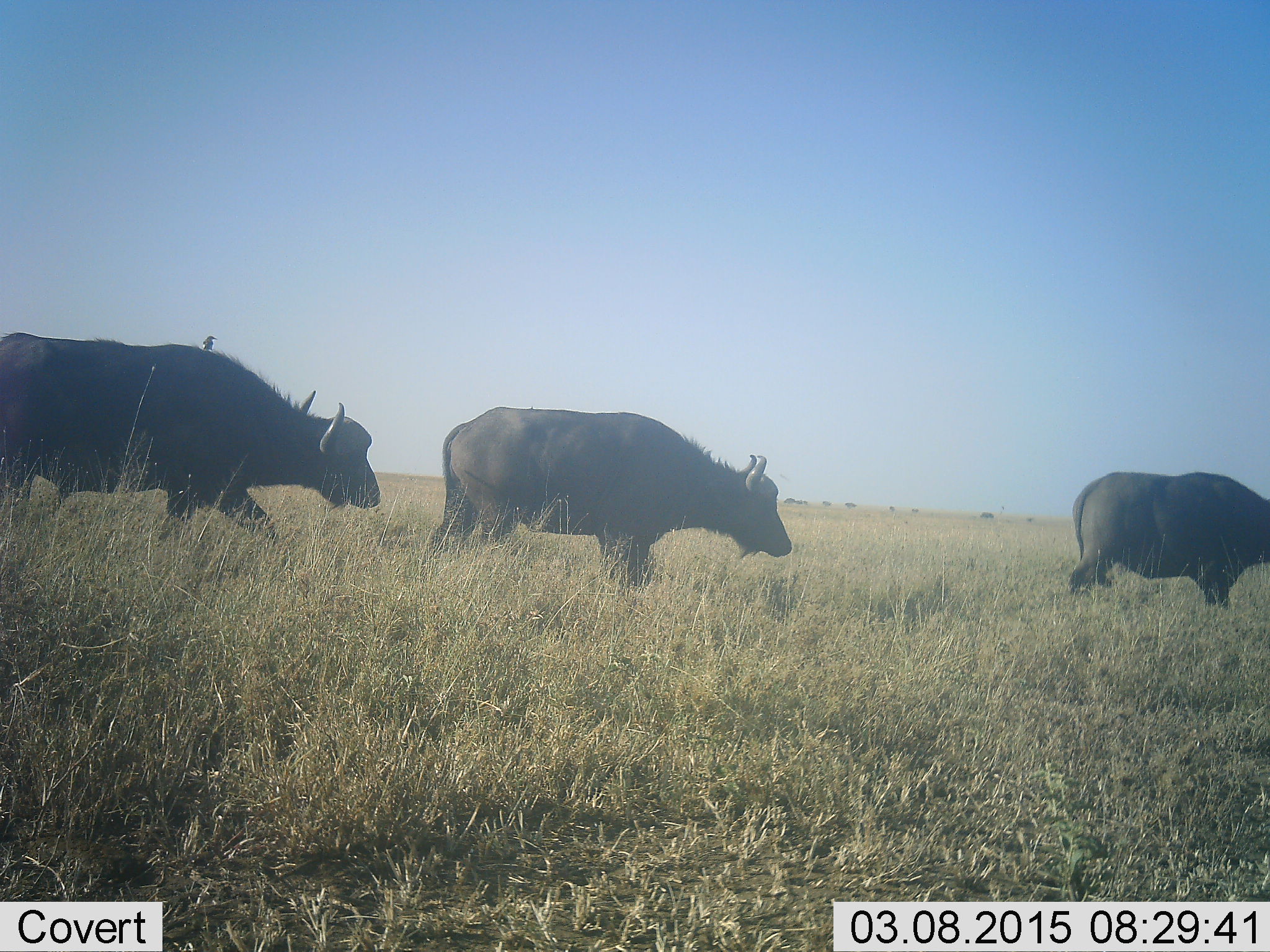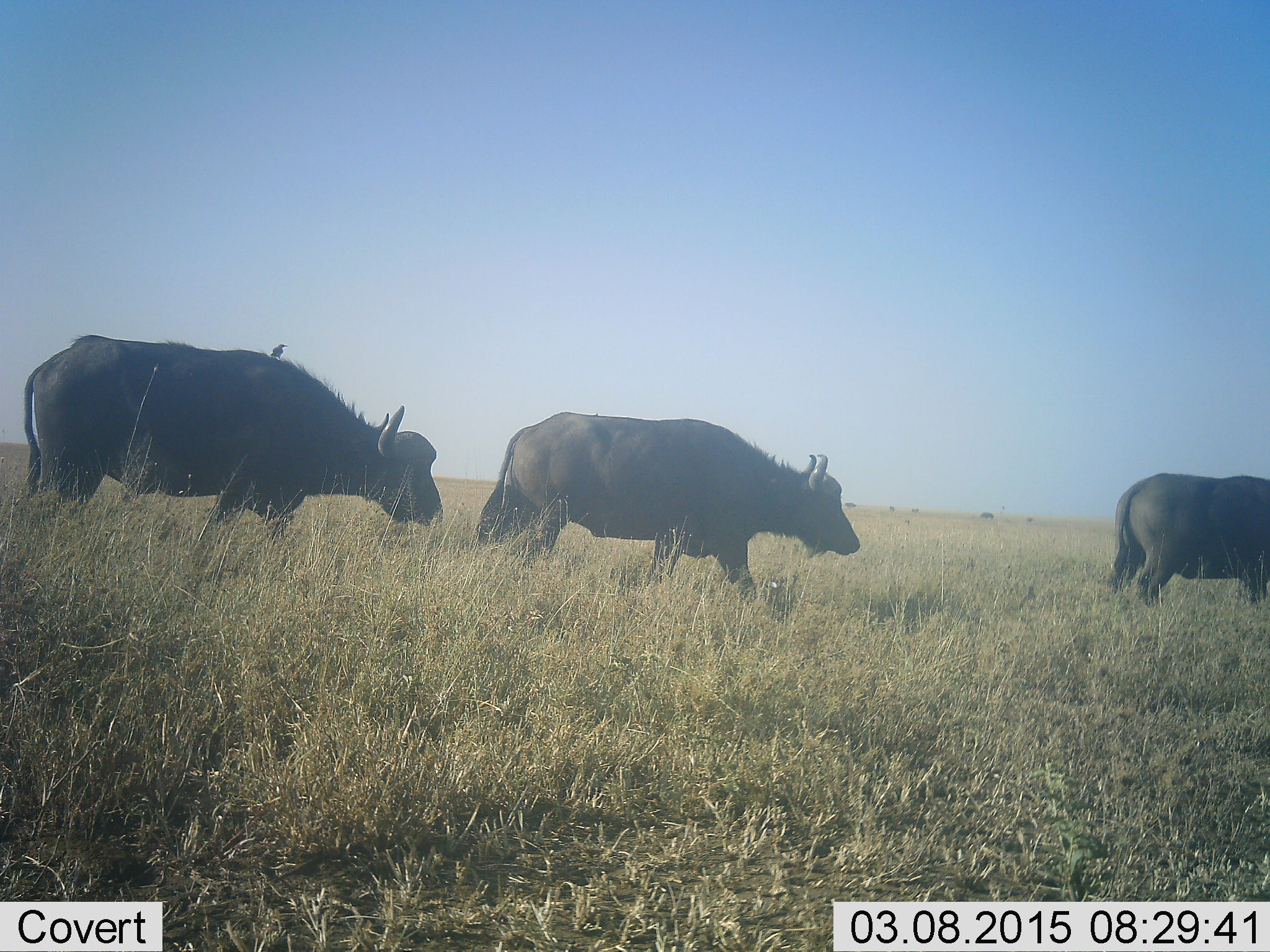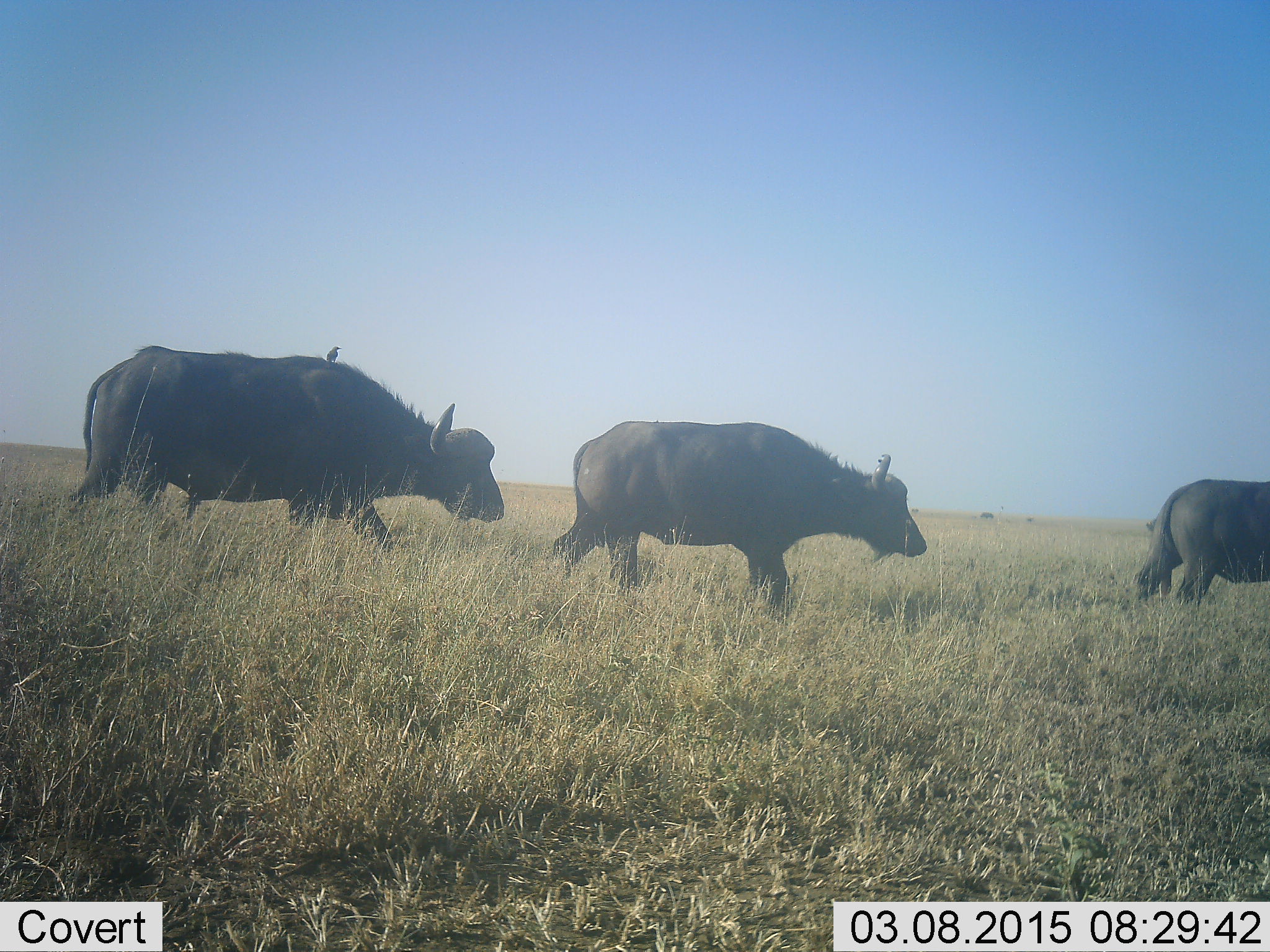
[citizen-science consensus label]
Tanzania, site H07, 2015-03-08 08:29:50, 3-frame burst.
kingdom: Animalia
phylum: Chordata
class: Mammalia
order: Artiodactyla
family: Bovidae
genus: Syncerus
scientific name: Syncerus caffer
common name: cape buffalo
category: buffalo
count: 3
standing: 0%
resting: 0%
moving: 100%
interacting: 0%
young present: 0%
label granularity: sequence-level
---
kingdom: Animalia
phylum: Chordata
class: Aves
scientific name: Aves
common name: bird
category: otherbird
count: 1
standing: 60%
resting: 40%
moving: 0%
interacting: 10%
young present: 0%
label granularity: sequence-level